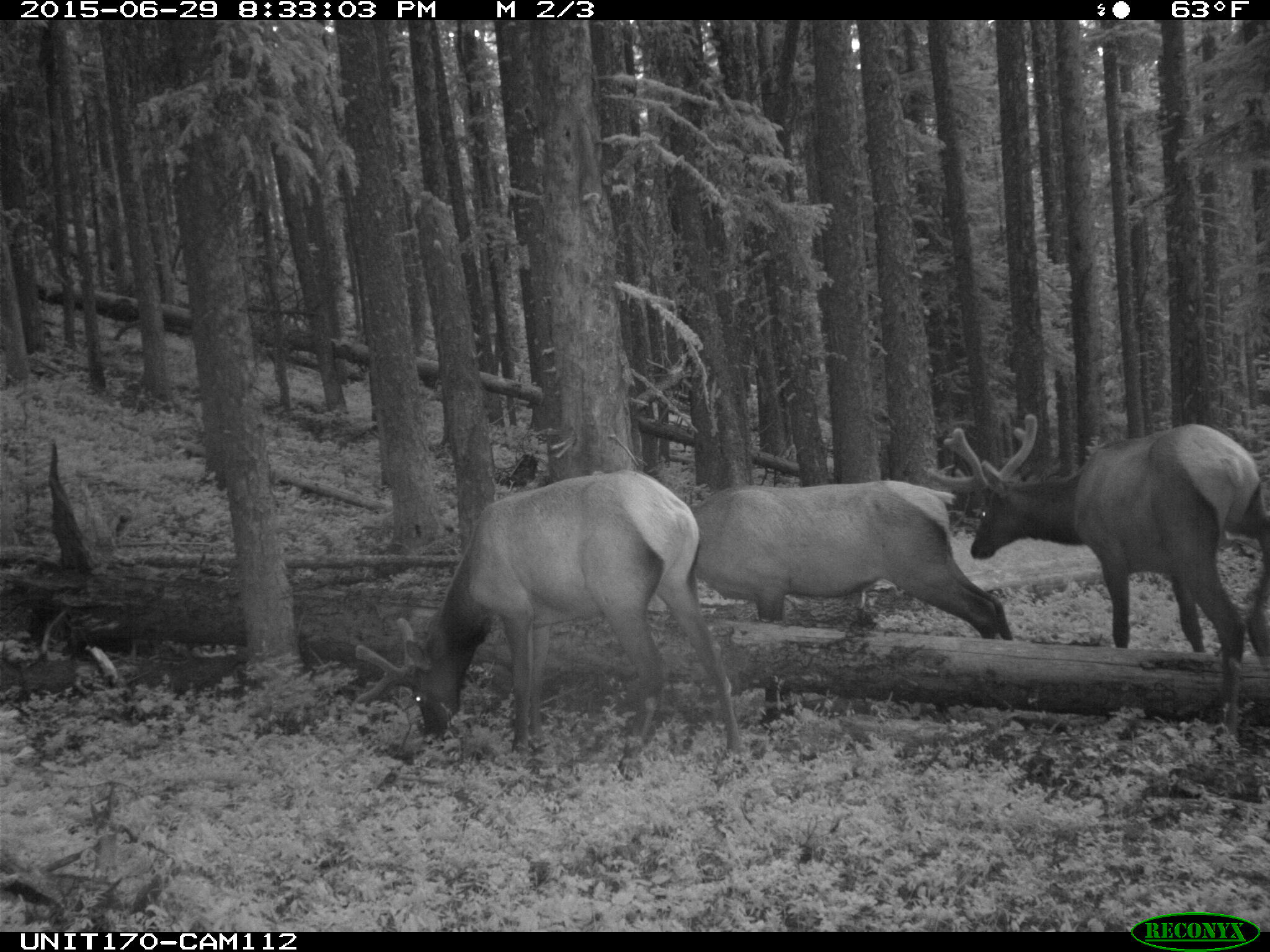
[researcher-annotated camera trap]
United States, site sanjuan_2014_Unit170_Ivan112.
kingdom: Animalia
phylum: Chordata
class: Mammalia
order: Artiodactyla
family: Cervidae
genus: Cervus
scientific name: Cervus elaphus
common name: red deer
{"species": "Cervus elaphus (red deer)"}